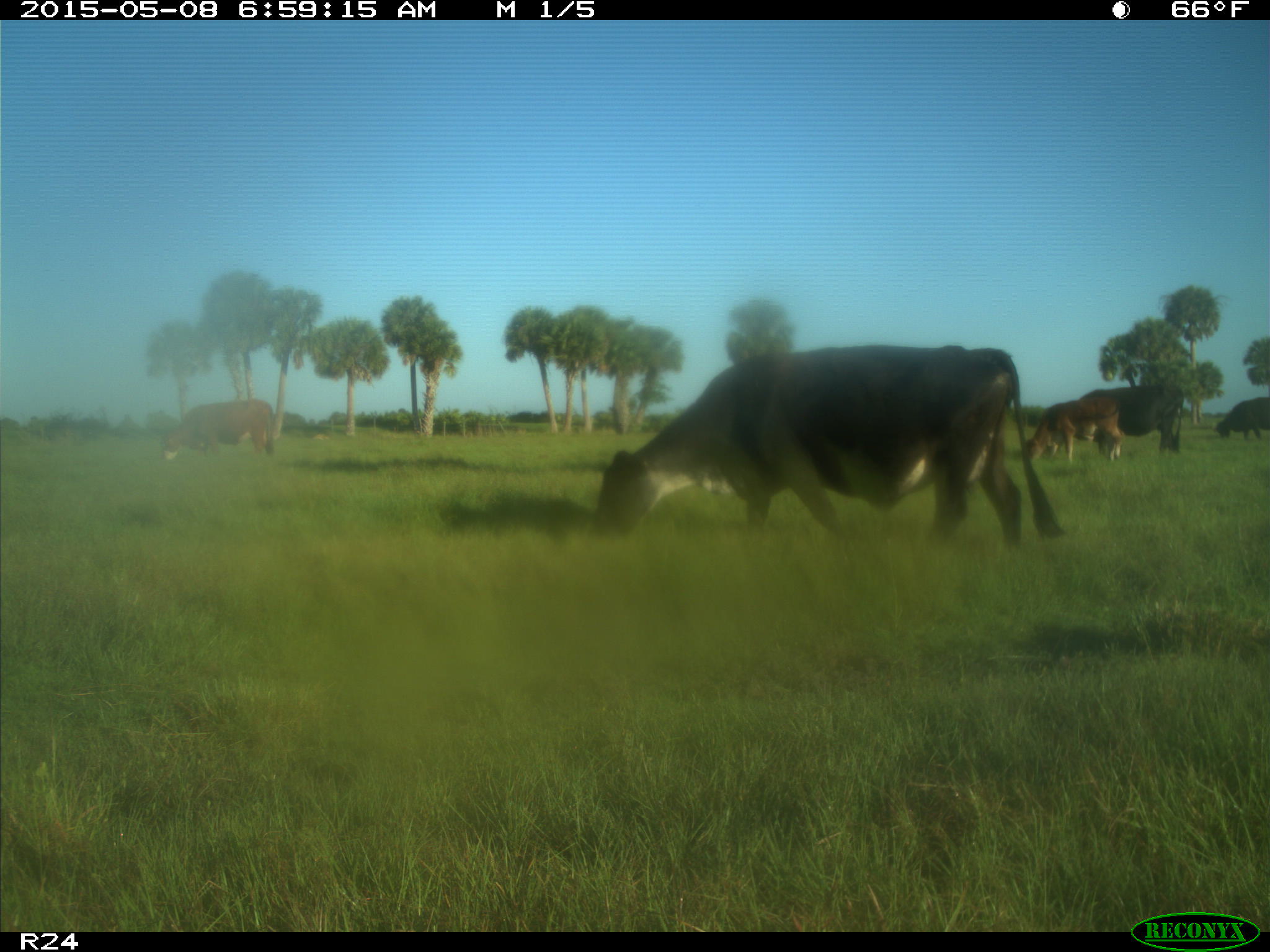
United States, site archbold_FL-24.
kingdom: Animalia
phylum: Chordata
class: Mammalia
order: Artiodactyla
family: Bovidae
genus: Bos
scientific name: Bos taurus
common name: domestic cow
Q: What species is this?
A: Bos taurus (domestic cow).